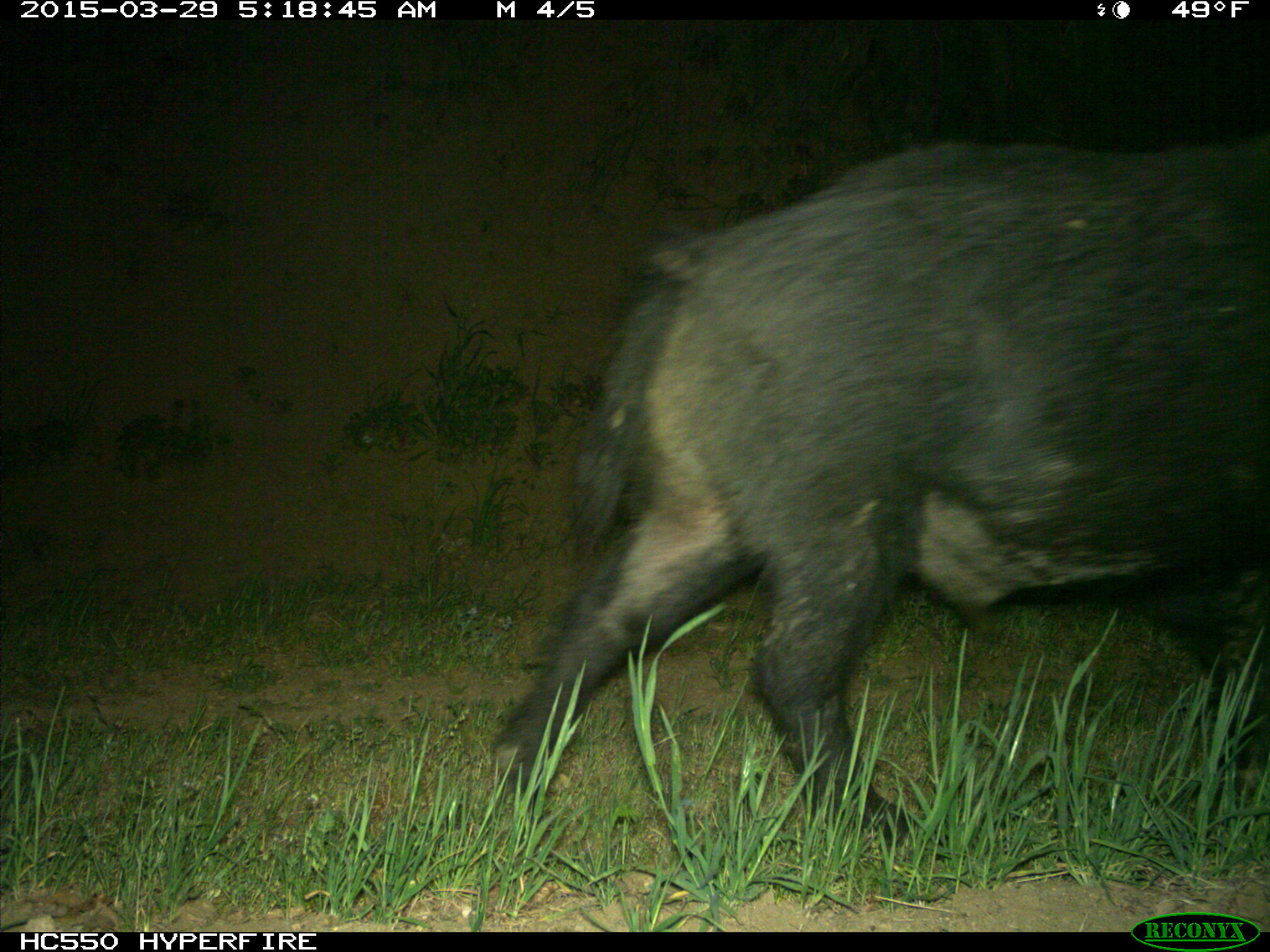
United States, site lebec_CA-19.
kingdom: Animalia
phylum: Chordata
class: Mammalia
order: Artiodactyla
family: Suidae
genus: Sus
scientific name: Sus scrofa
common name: wild boar